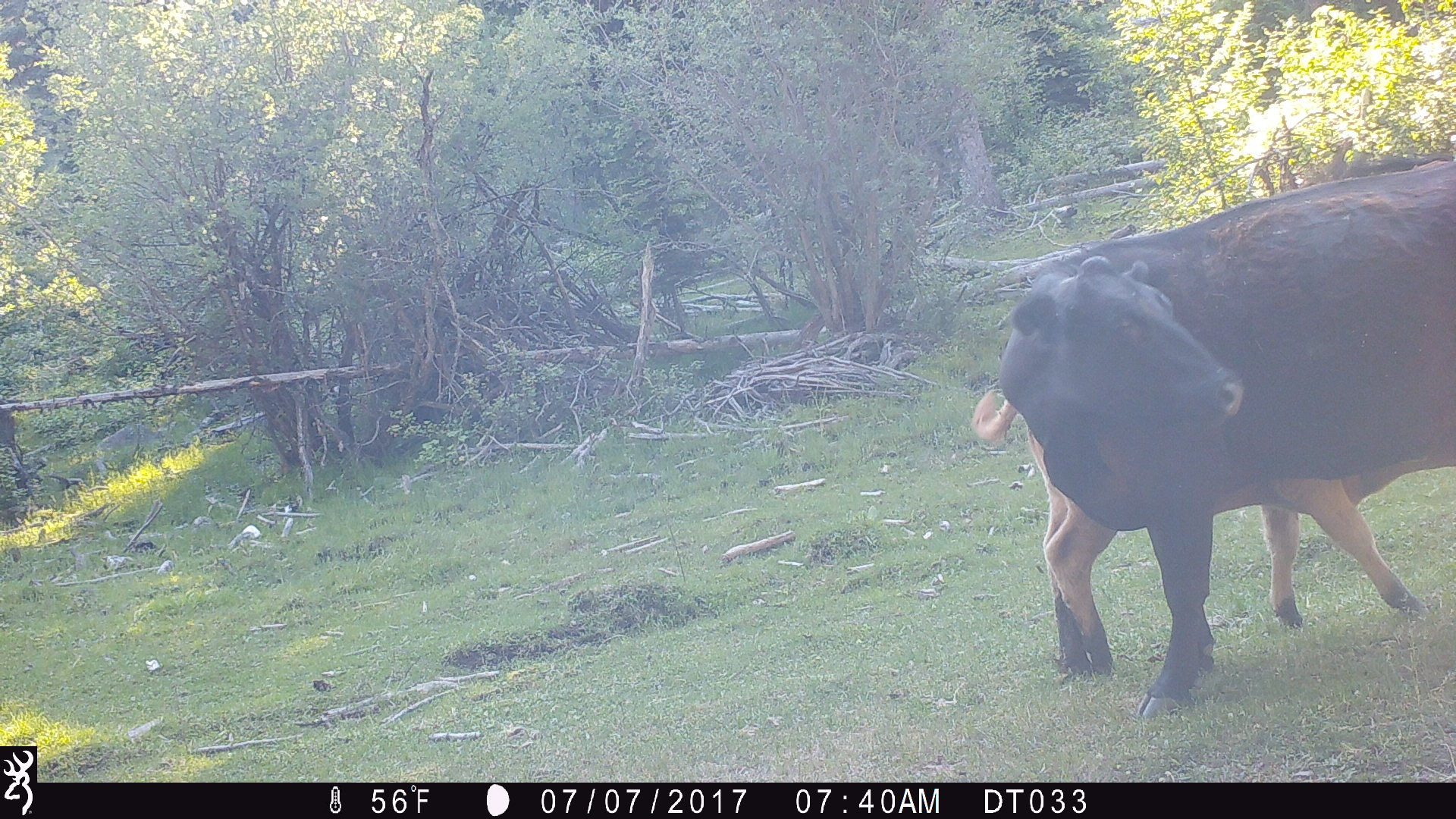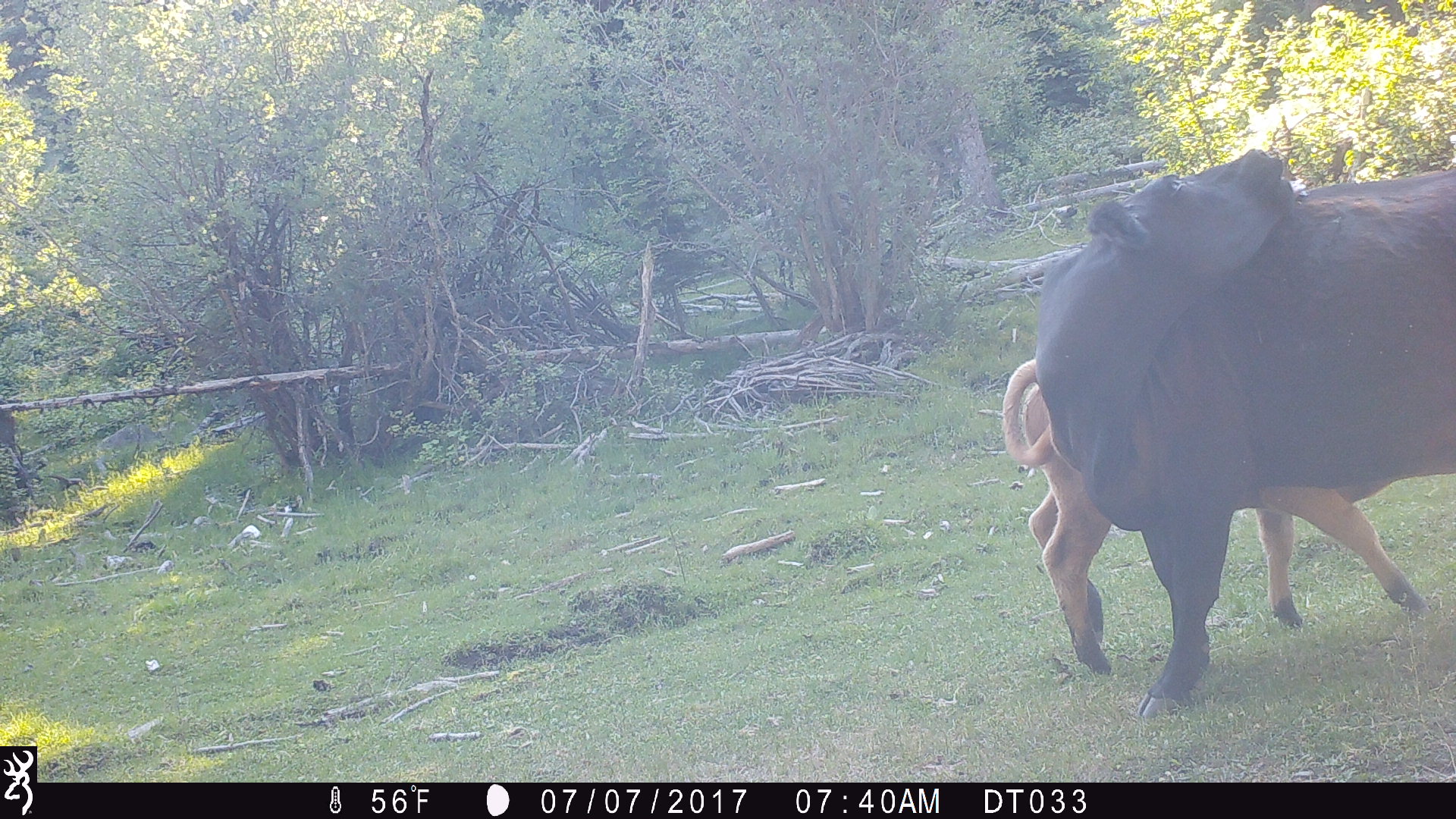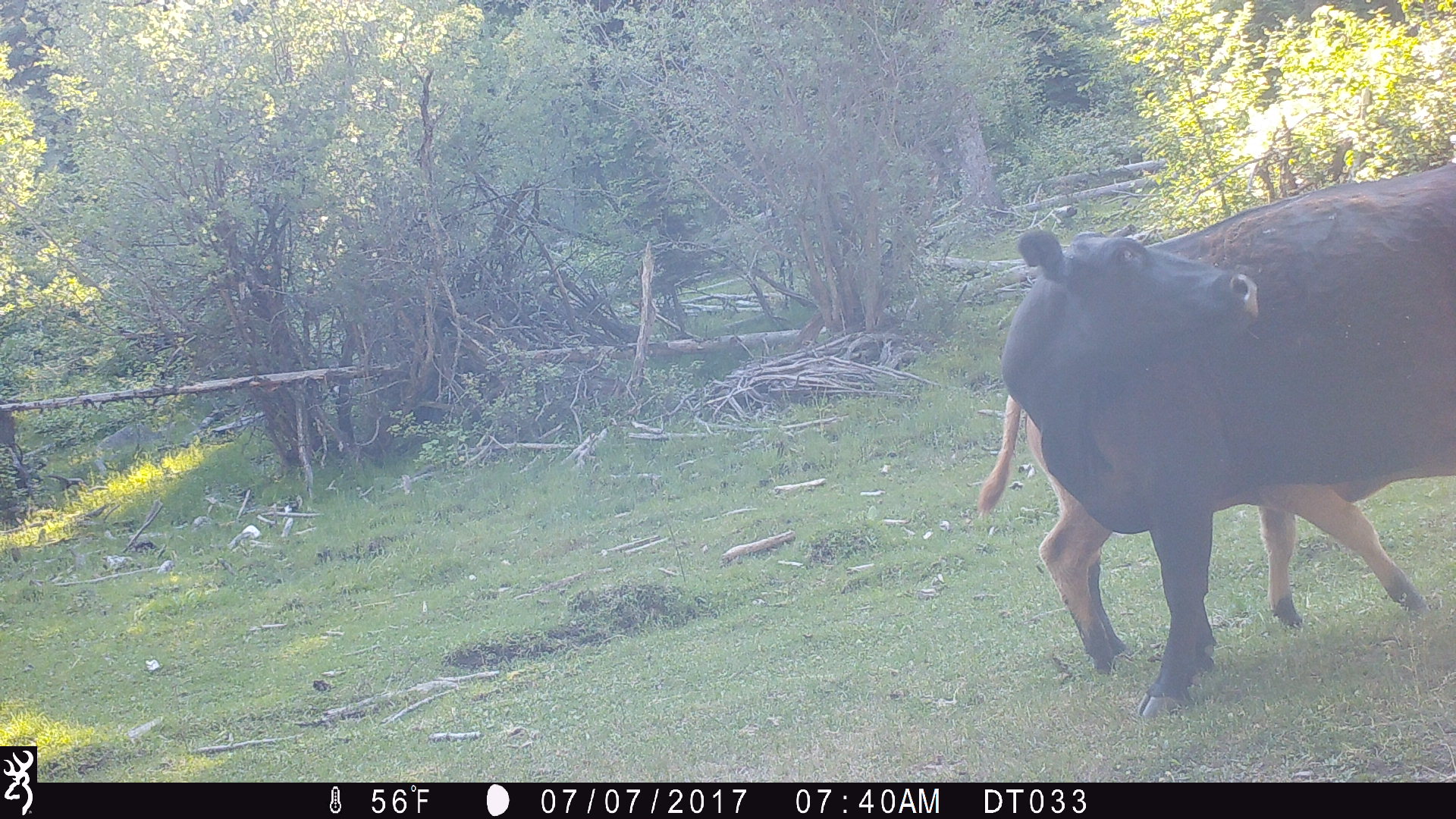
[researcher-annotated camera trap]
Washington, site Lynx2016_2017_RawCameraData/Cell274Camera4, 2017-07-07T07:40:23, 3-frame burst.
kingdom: Animalia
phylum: Chordata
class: Mammalia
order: Artiodactyla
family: Bovidae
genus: Bos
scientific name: Bos taurus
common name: domestic cattle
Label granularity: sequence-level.